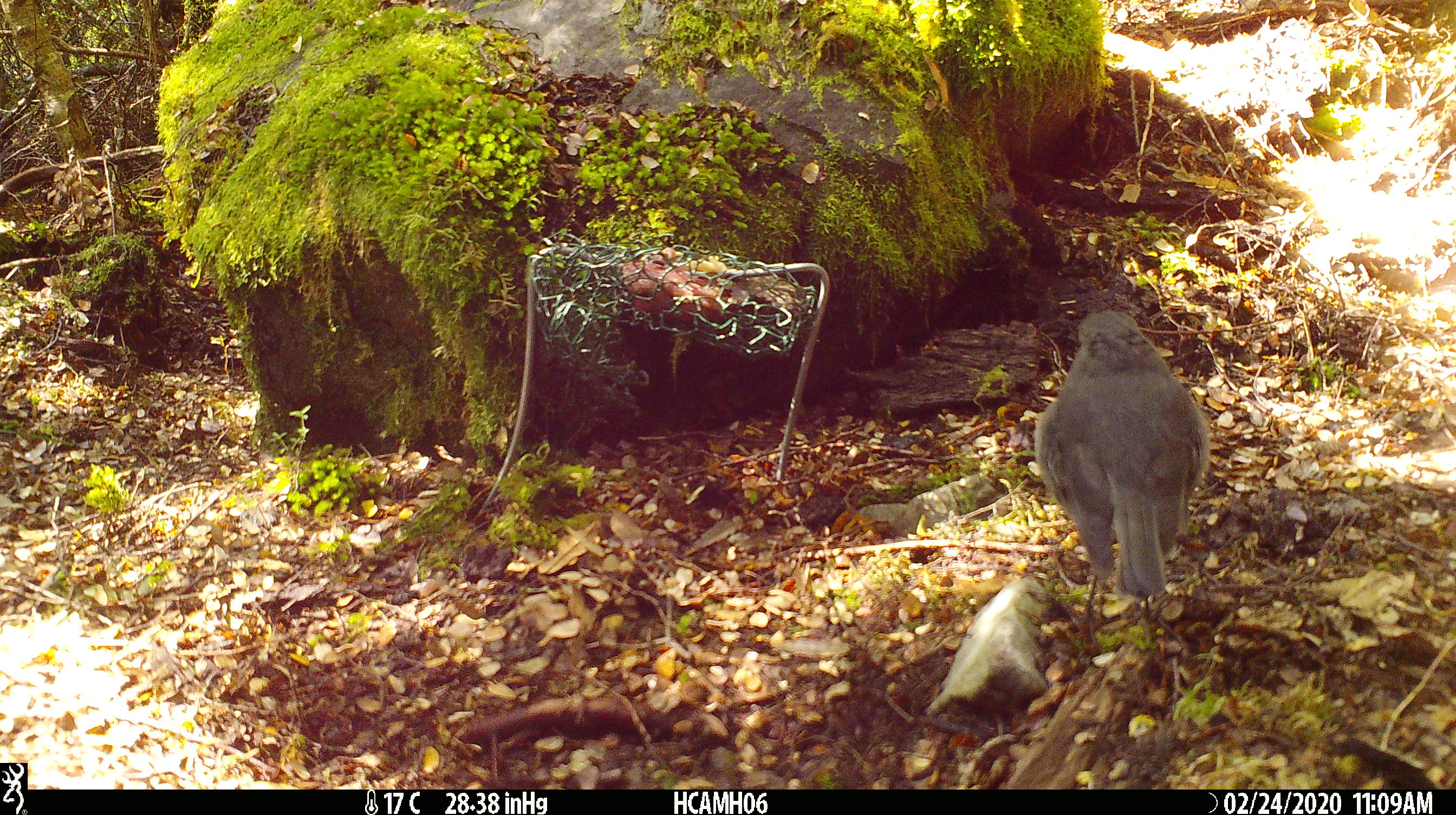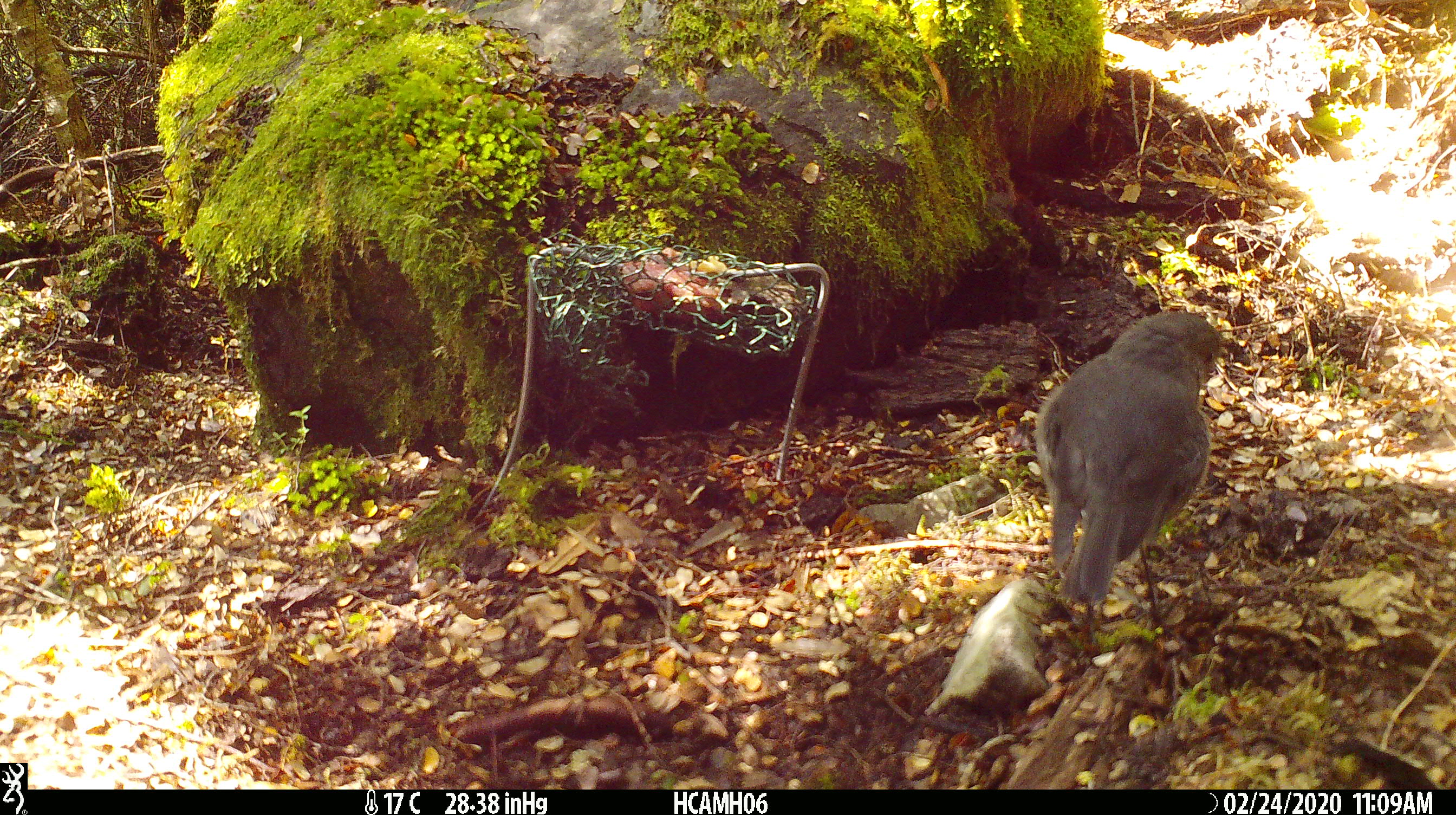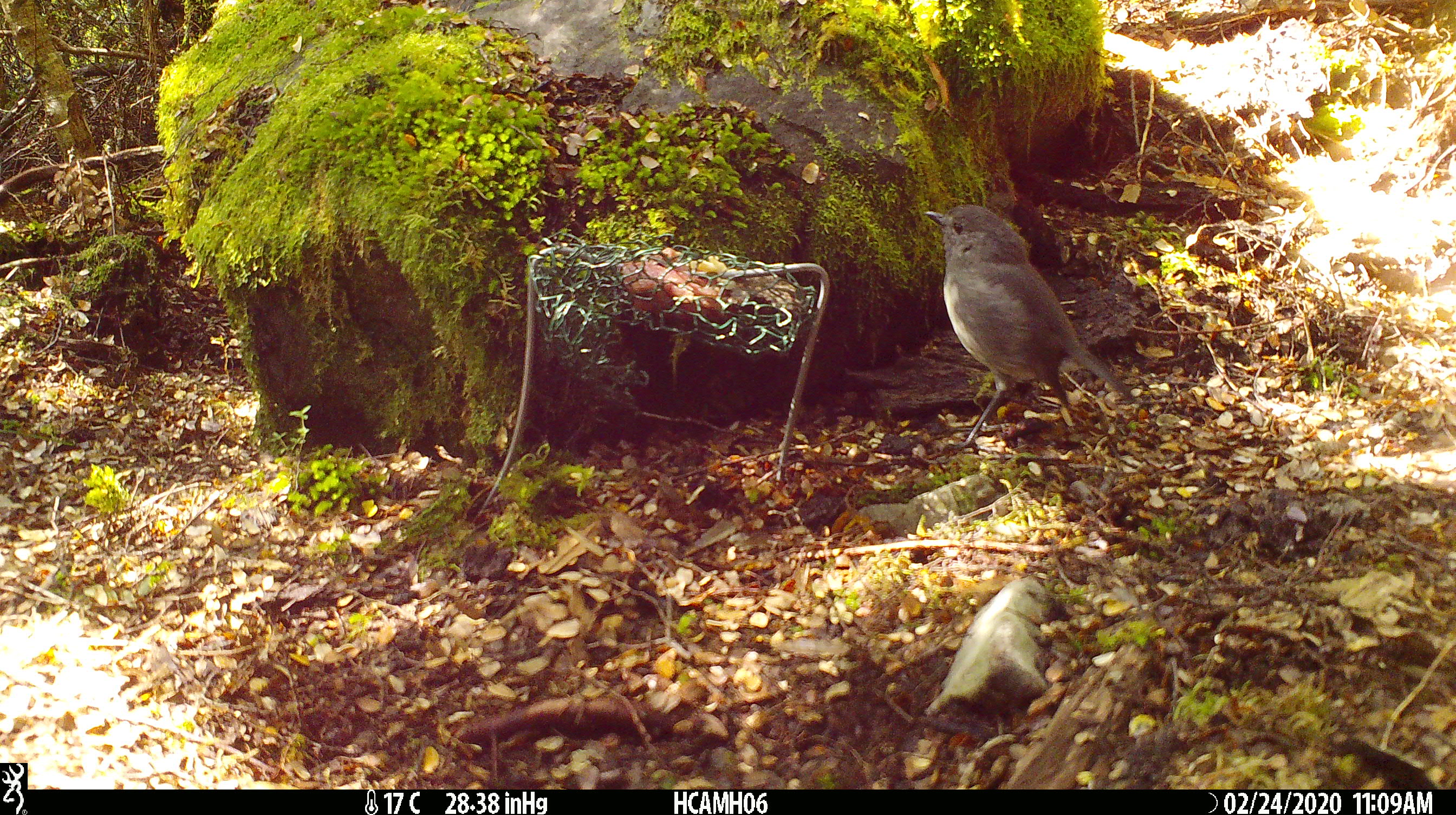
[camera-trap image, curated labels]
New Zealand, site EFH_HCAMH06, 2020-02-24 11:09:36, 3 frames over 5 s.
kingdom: Animalia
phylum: Chordata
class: Aves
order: Passeriformes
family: Petroicidae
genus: Petroica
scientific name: Petroica australis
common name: new zealand robin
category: robin